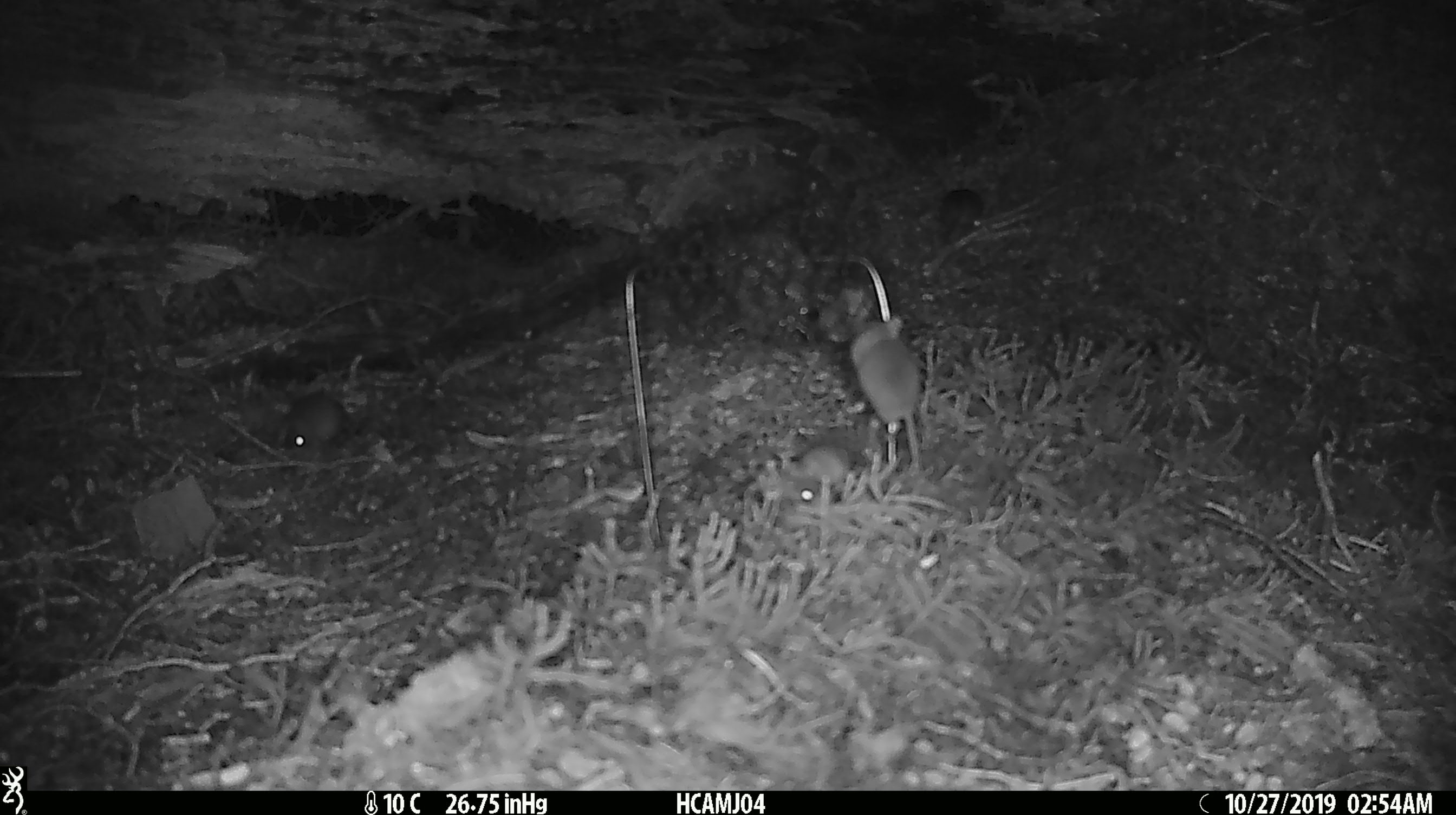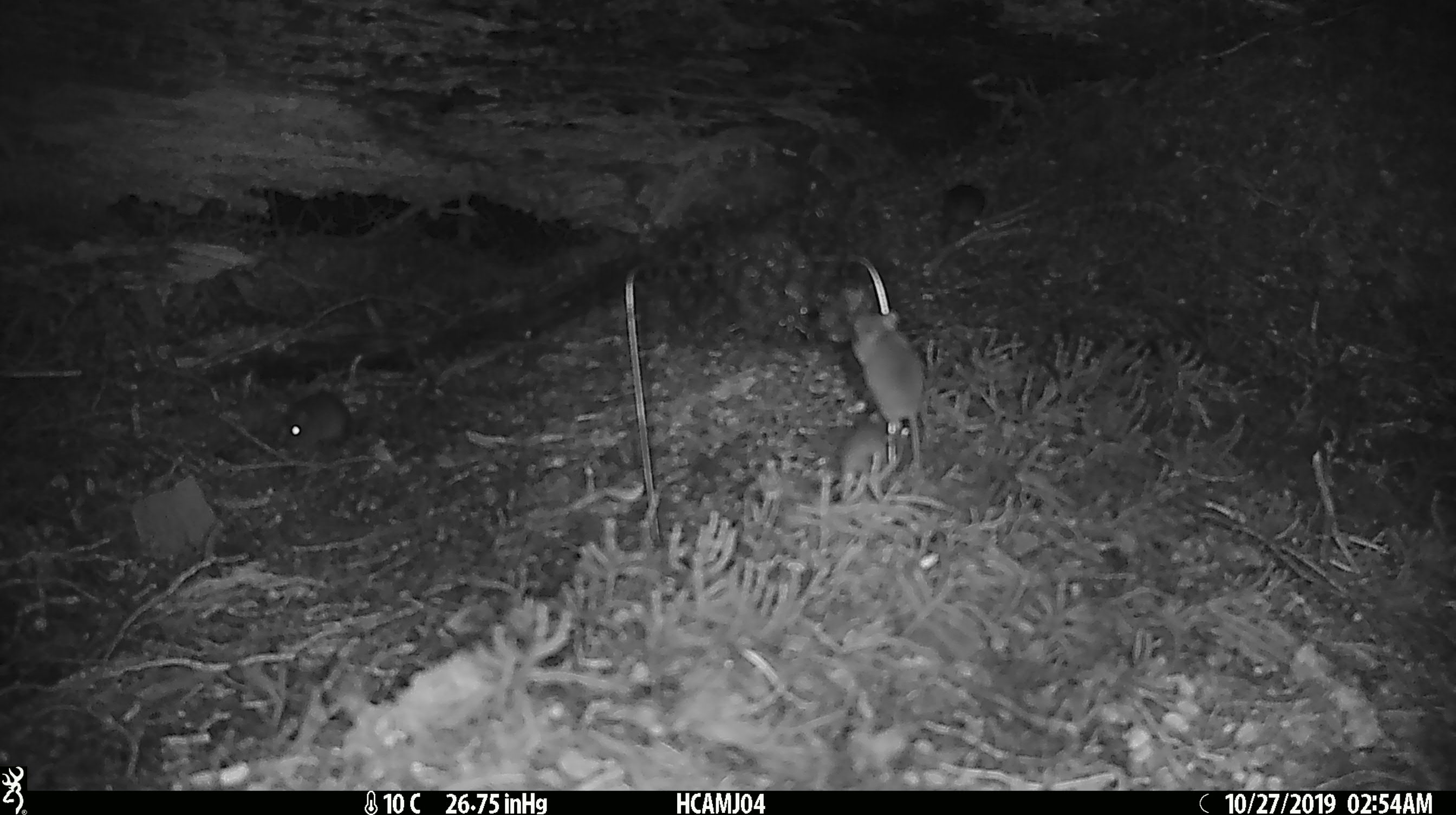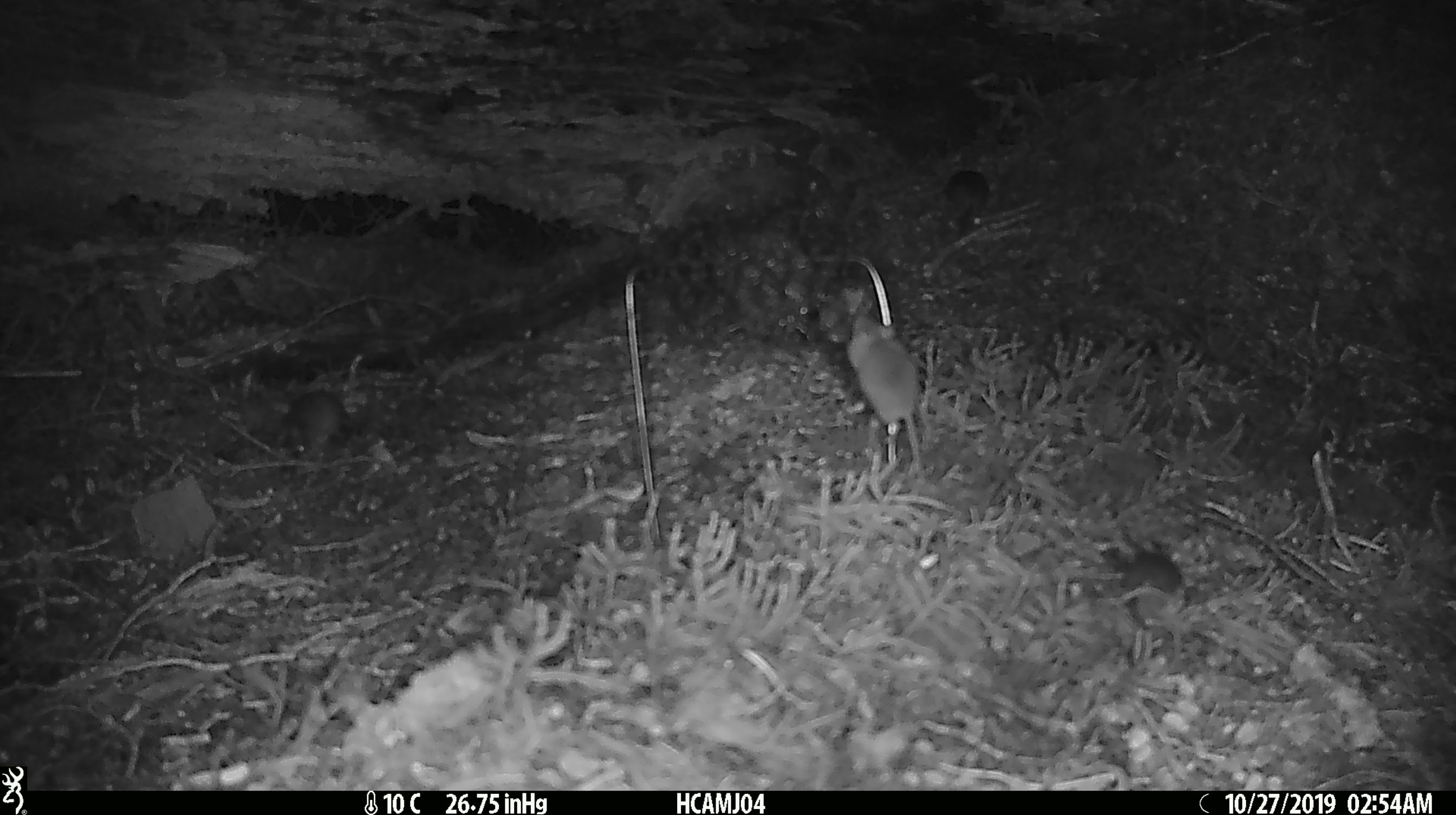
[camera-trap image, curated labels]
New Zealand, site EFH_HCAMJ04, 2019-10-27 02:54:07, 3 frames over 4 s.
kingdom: Animalia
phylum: Chordata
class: Mammalia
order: Rodentia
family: Muridae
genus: Mus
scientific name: Mus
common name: mouse